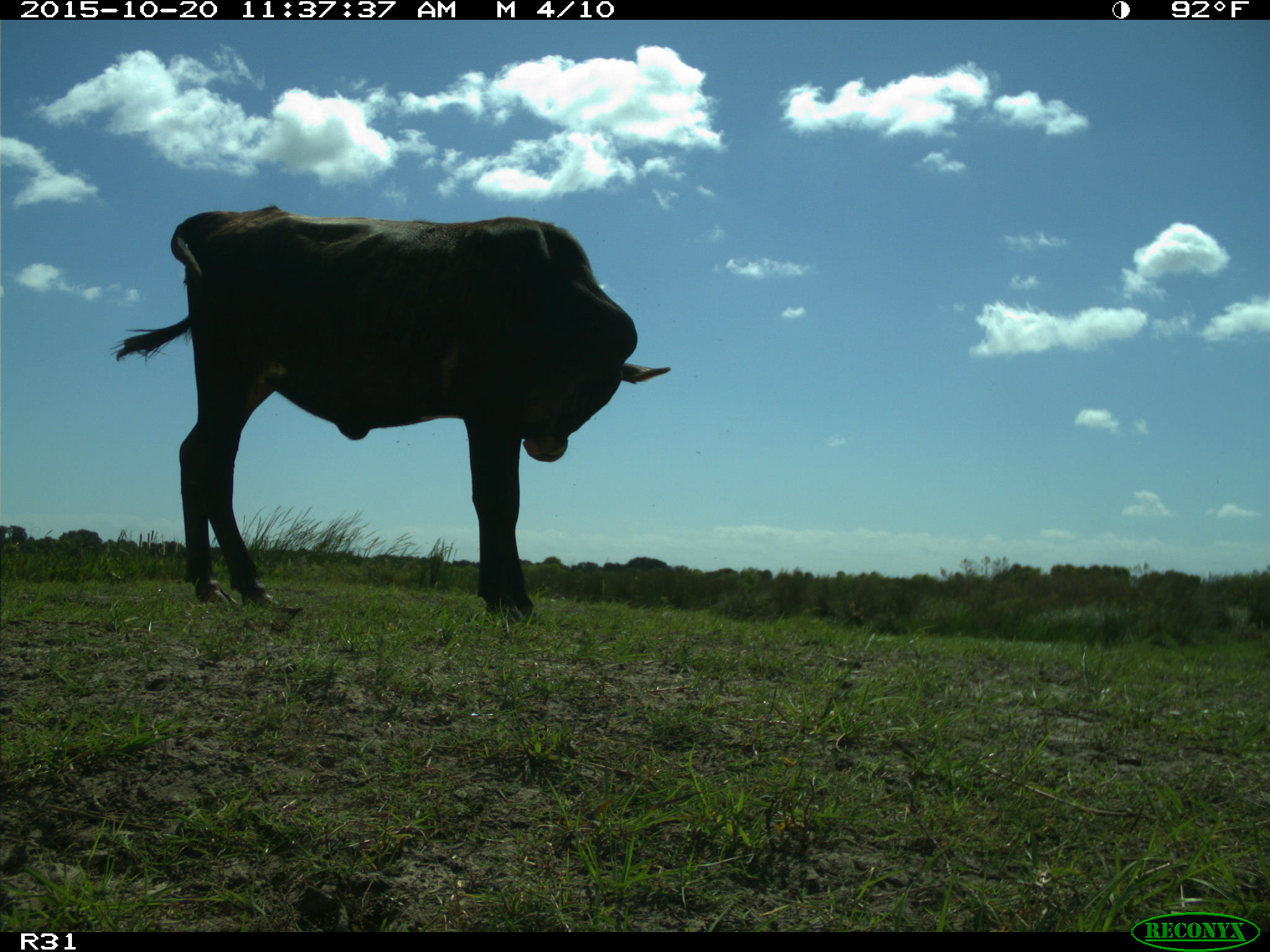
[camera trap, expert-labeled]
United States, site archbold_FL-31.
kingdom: Animalia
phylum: Chordata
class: Mammalia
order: Artiodactyla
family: Bovidae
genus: Bos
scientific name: Bos taurus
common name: domestic cow